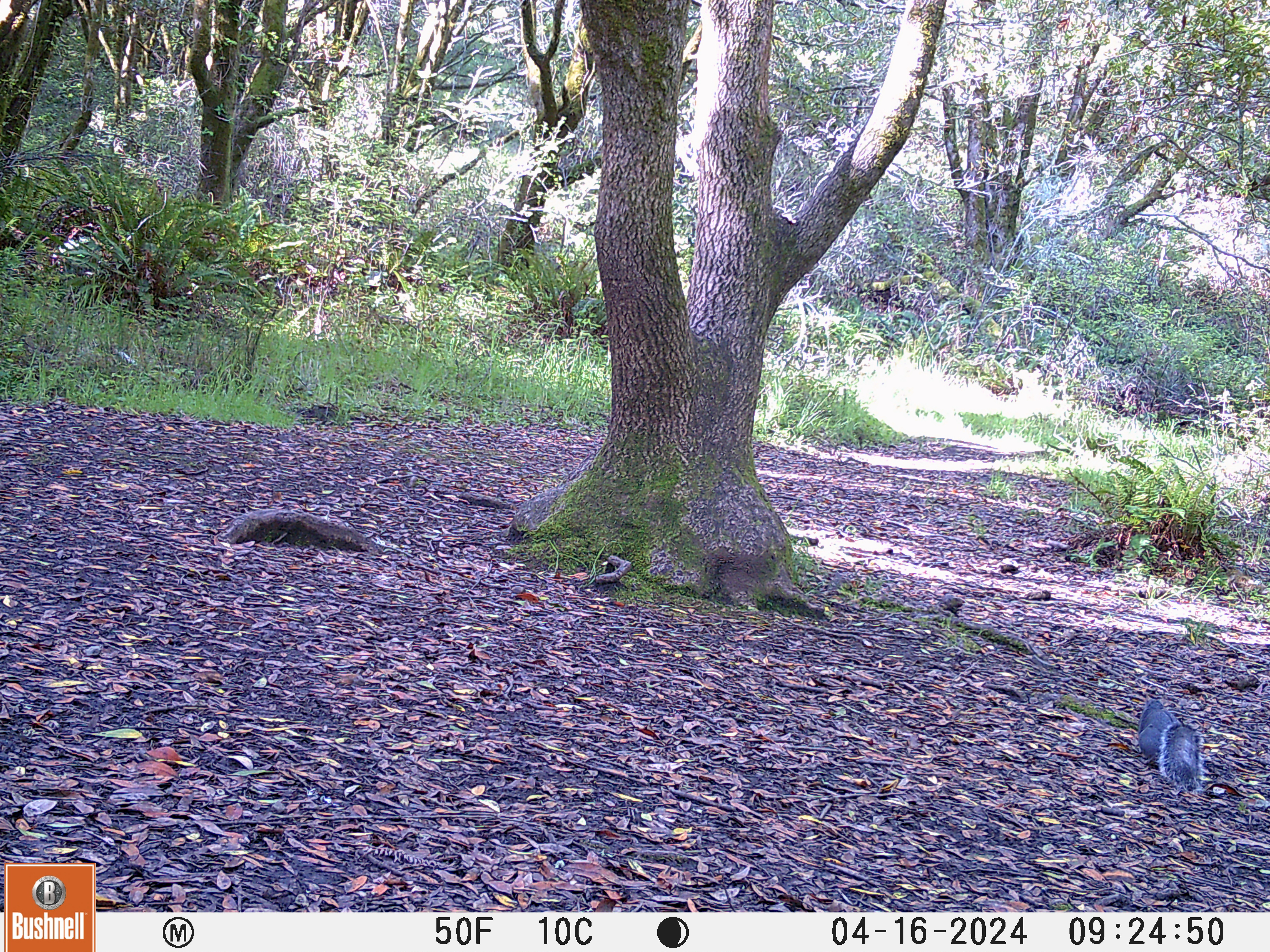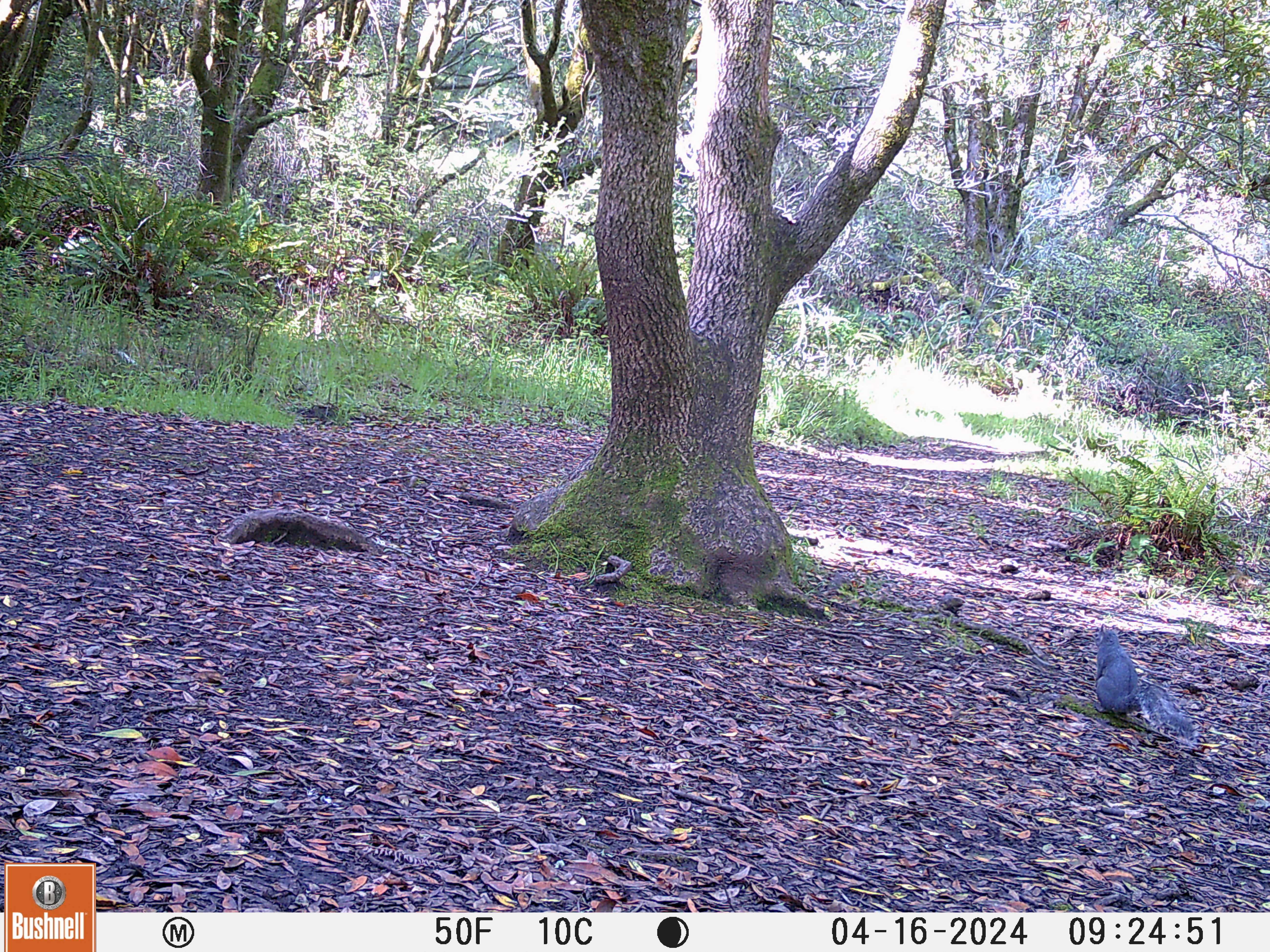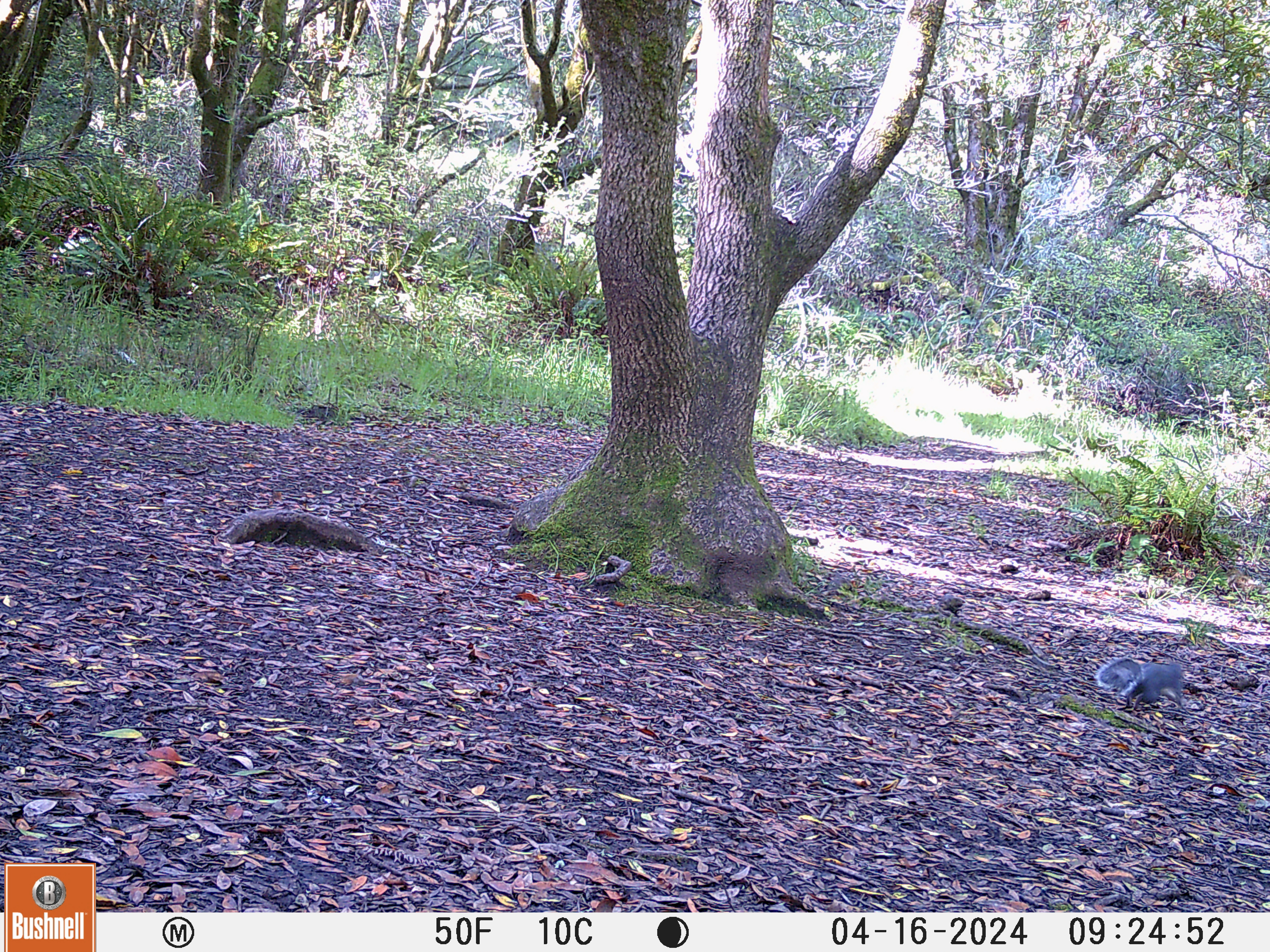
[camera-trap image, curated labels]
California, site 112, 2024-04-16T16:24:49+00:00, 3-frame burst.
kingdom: Animalia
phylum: Chordata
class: Mammalia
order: Rodentia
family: Sciuridae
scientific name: Sciuridae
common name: squirrel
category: unknown squirrel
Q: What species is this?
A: Unknown squirrel (squirrel) (Sciuridae).